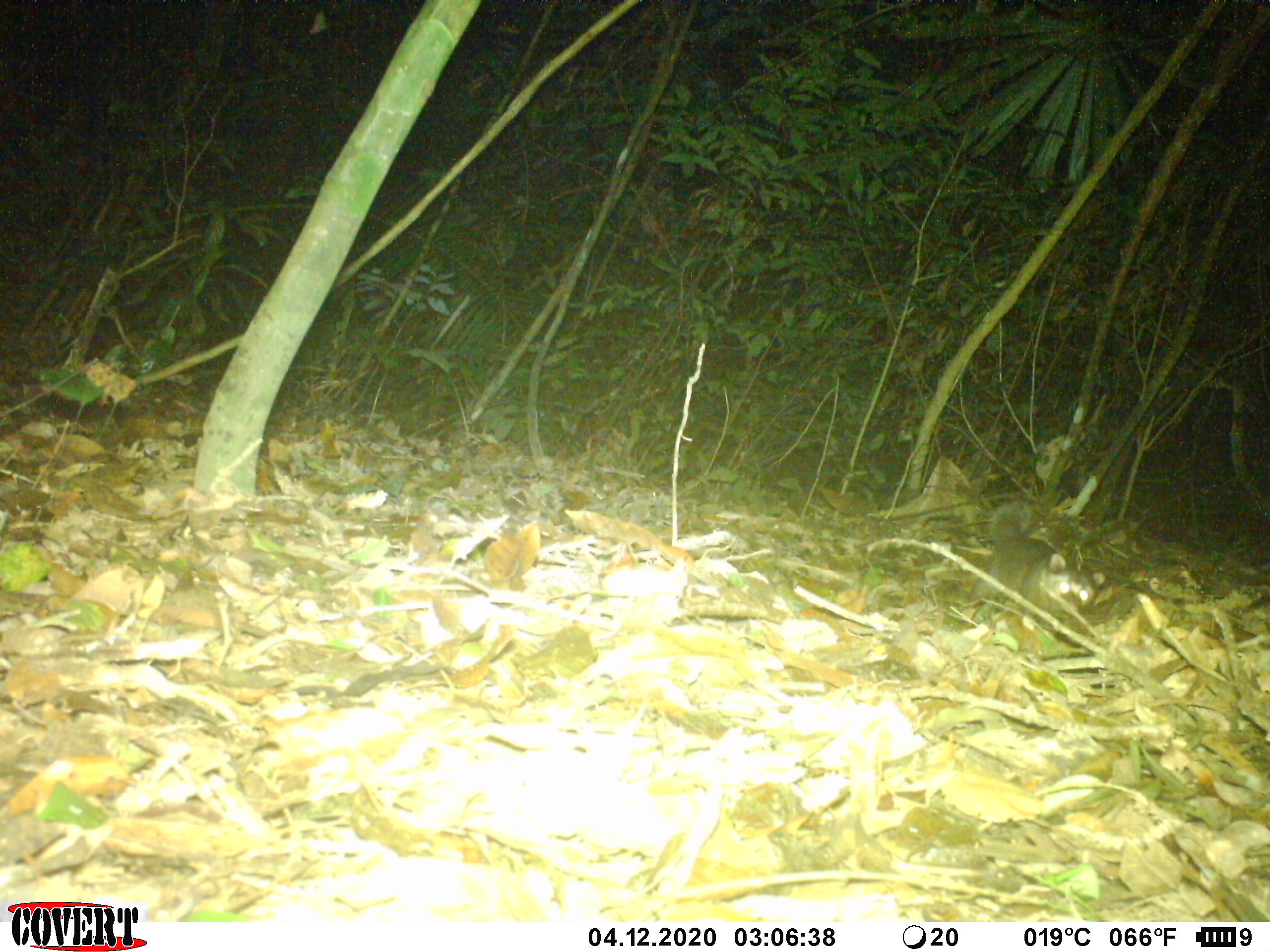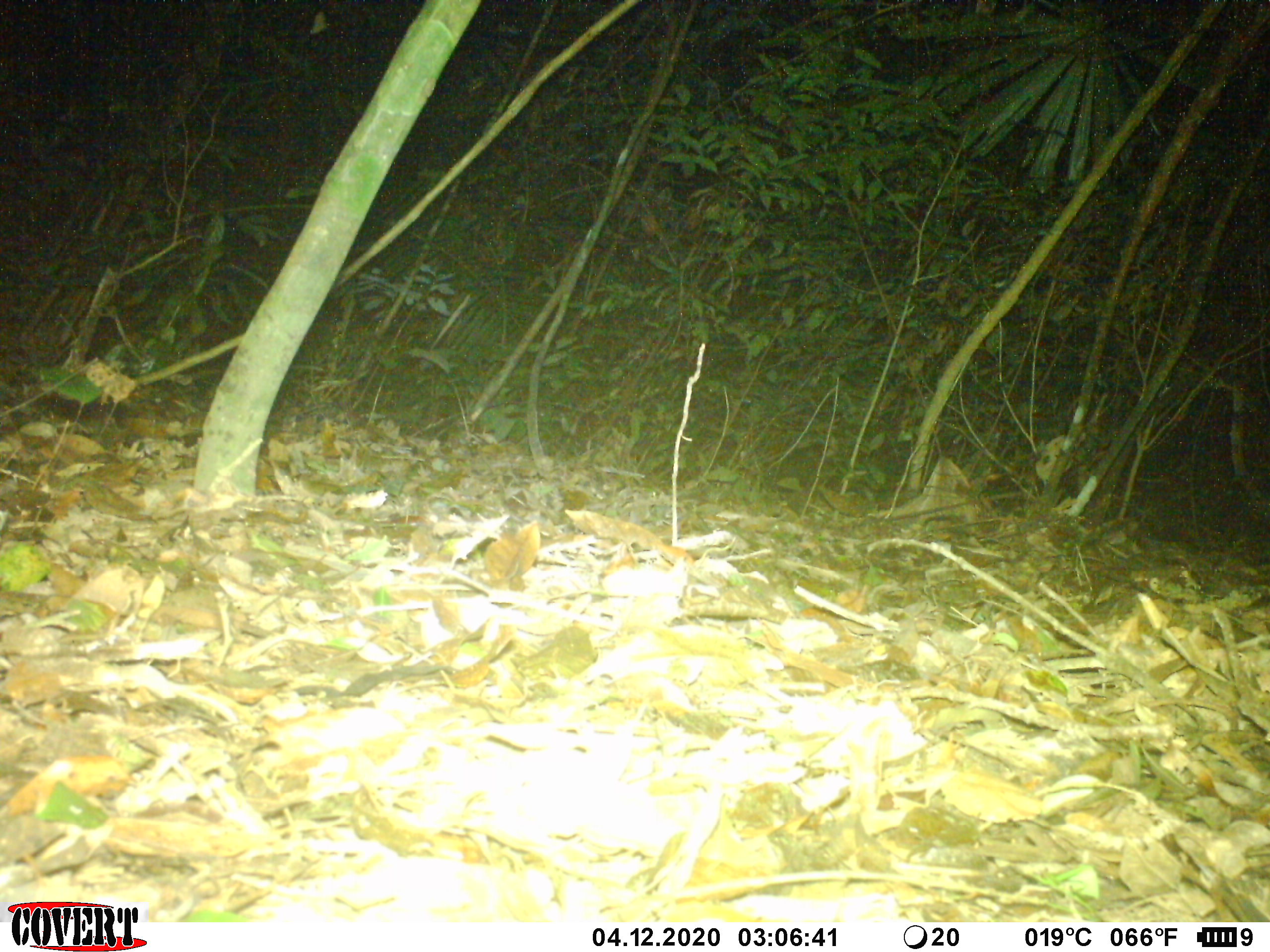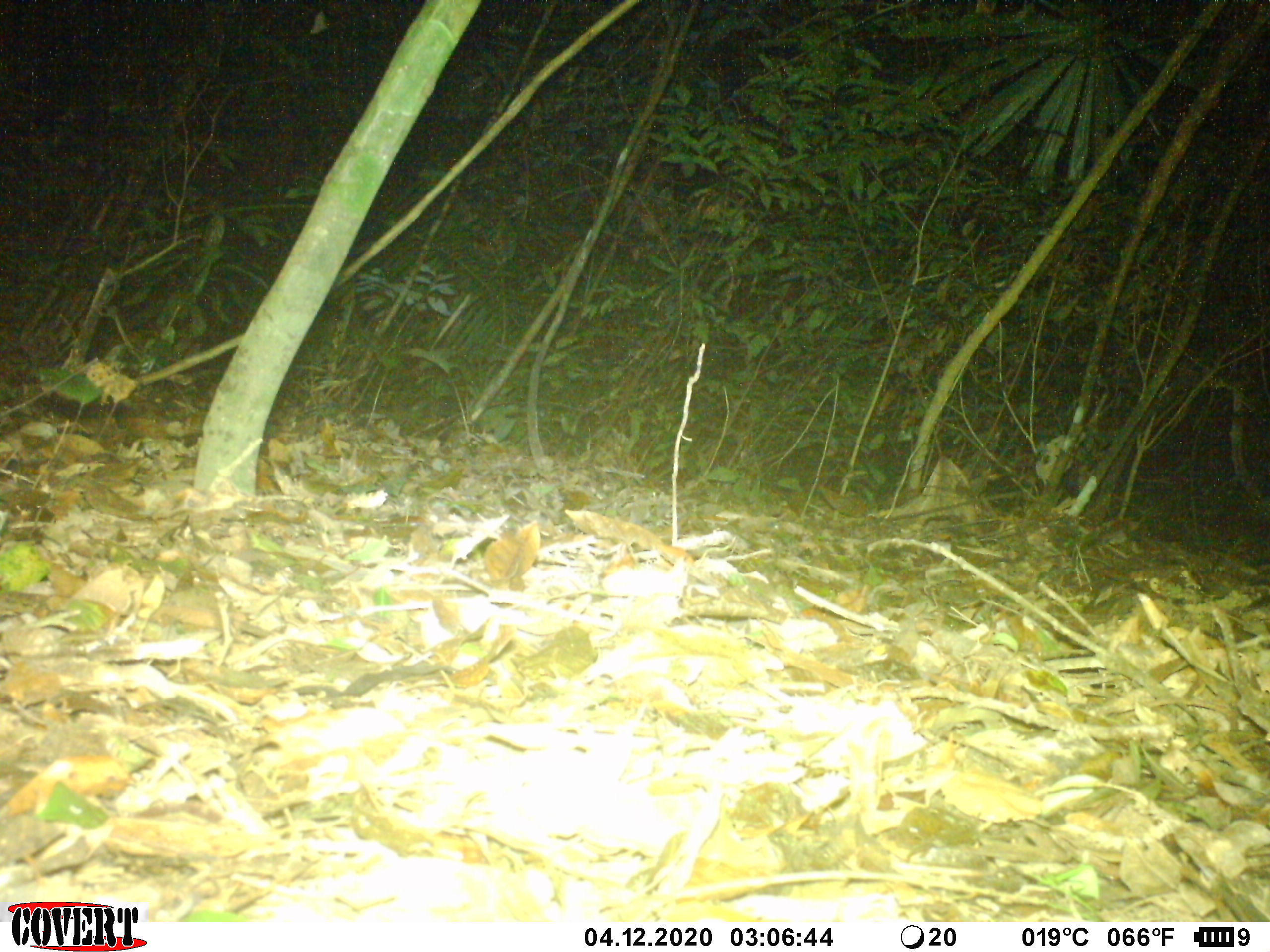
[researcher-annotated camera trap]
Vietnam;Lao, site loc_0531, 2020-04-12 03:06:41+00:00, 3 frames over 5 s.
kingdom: Animalia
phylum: Chordata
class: Mammalia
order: Carnivora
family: Mustelidae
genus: Melogale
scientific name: Melogale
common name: ferret badger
Ferret badger (Melogale). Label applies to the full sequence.